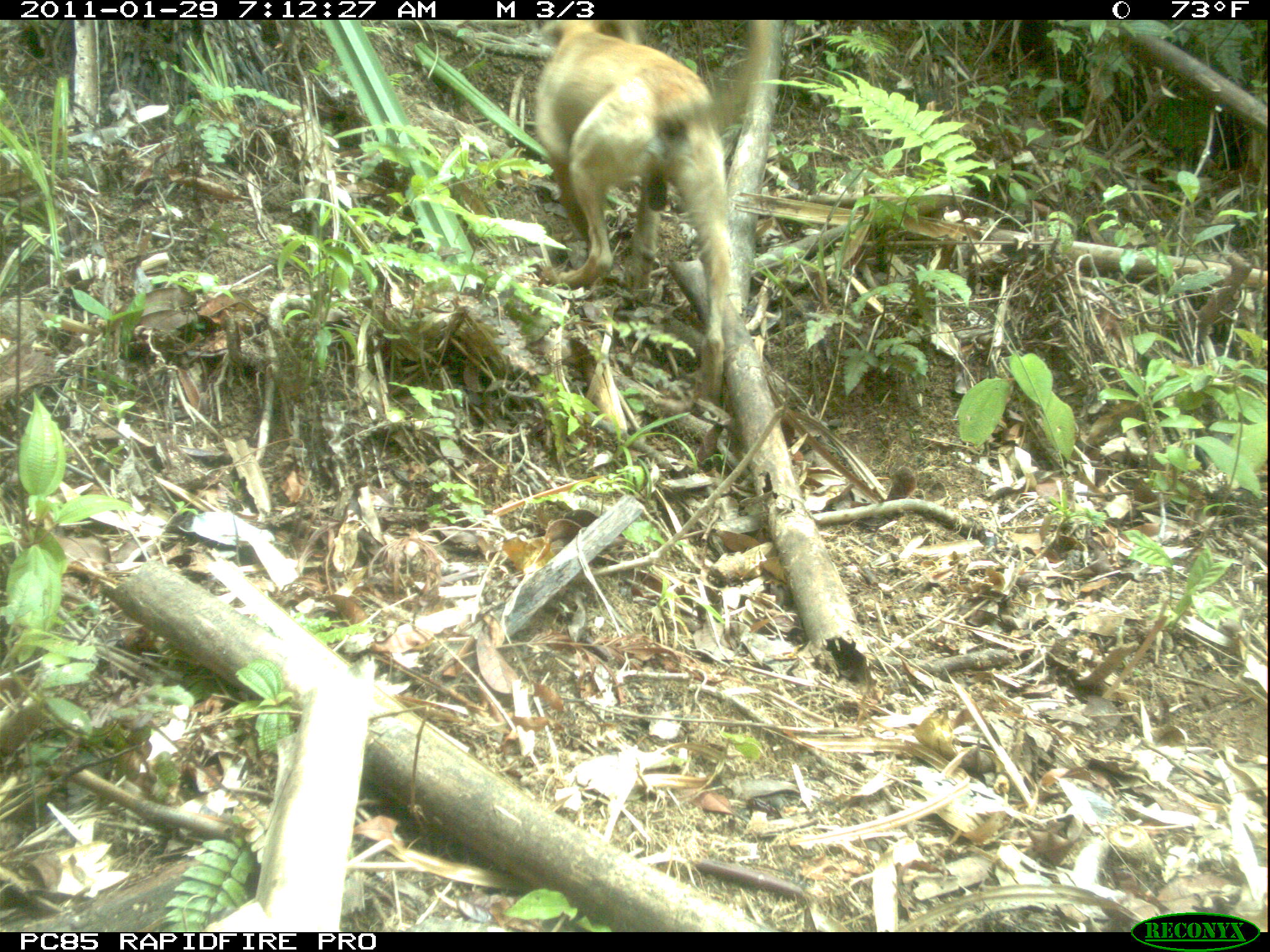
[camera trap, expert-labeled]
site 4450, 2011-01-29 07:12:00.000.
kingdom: Animalia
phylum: Chordata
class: Mammalia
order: Carnivora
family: Canidae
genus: Canis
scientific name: Canis familiaris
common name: domestic dog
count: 2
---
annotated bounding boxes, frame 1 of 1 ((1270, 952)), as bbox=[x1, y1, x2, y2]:
canis familiaris: bbox=[527, 20, 733, 418]